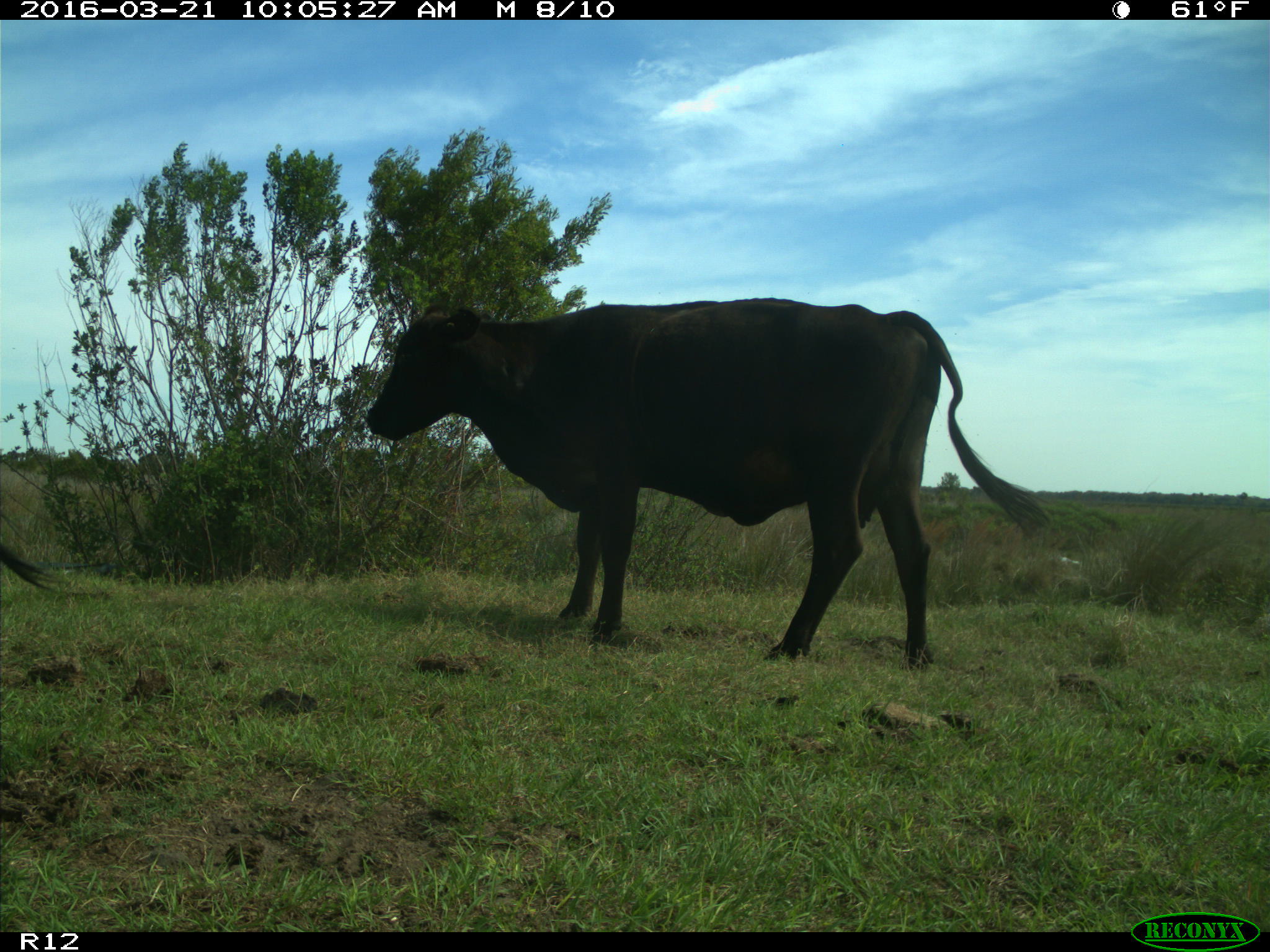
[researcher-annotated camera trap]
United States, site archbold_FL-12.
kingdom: Animalia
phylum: Chordata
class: Mammalia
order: Artiodactyla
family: Bovidae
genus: Bos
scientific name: Bos taurus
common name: domestic cow